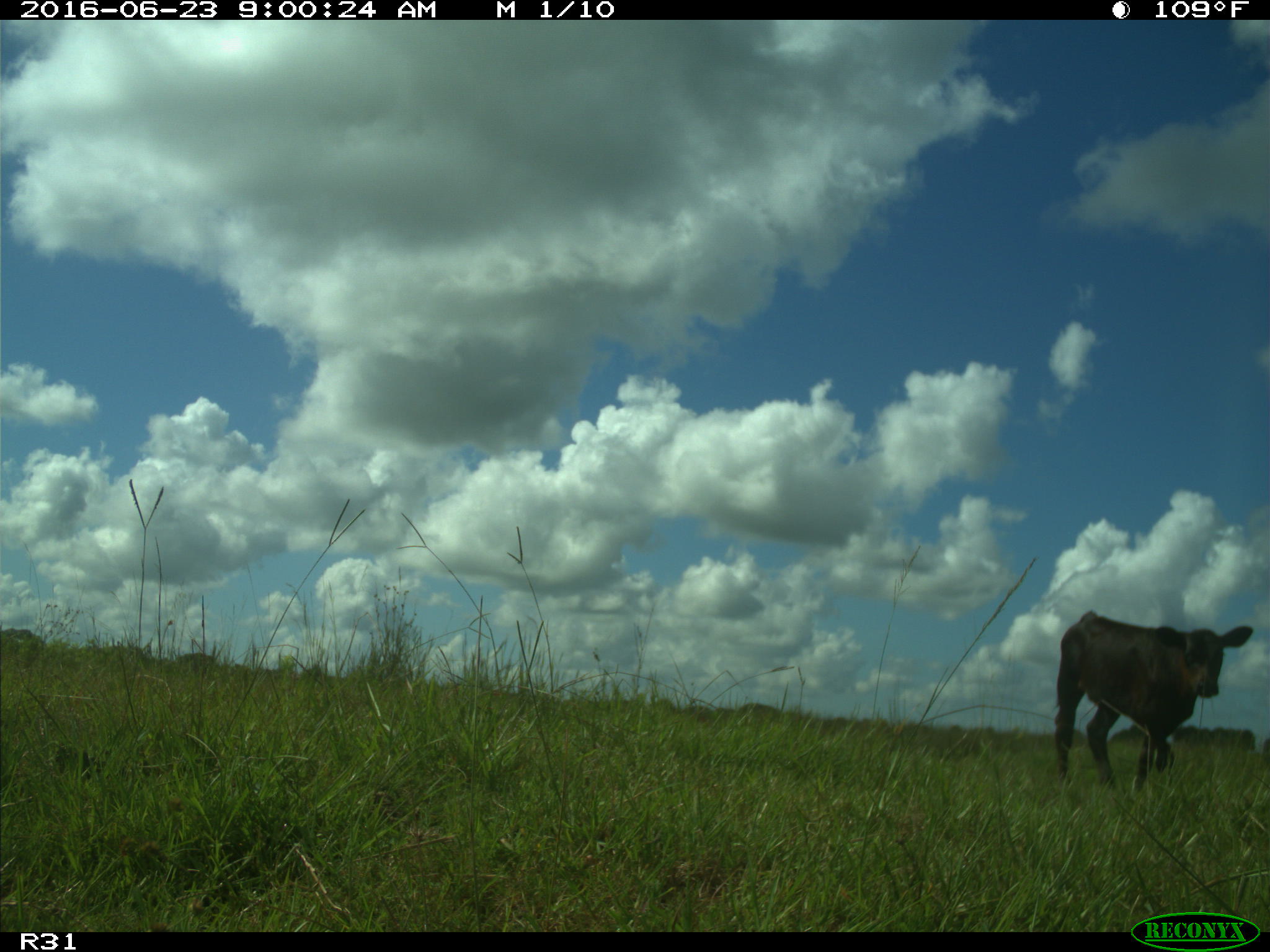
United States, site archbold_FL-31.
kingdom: Animalia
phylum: Chordata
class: Mammalia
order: Artiodactyla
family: Bovidae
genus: Bos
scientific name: Bos taurus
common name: domestic cow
Bos taurus (domestic cow).